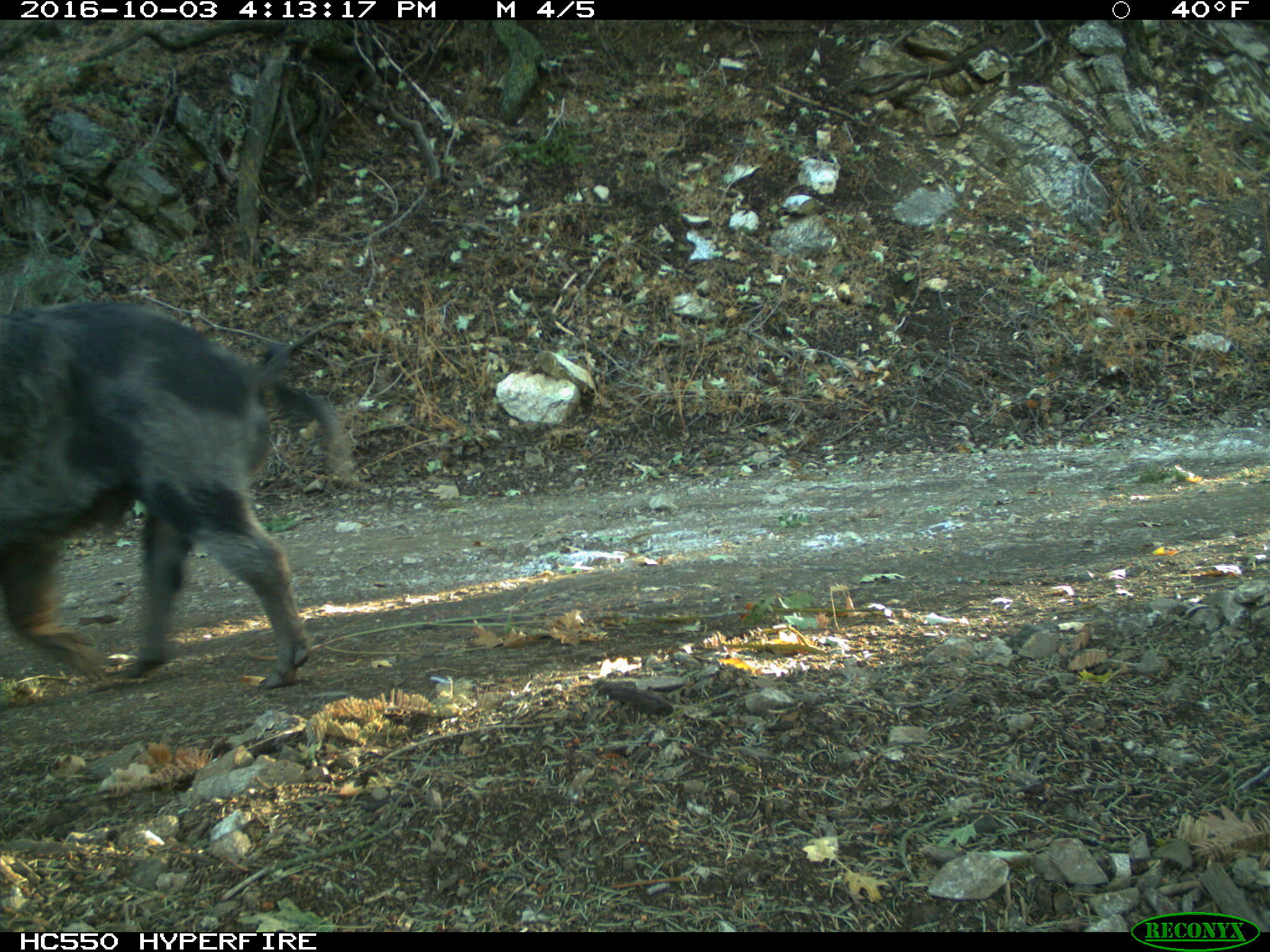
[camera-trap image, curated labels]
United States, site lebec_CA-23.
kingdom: Animalia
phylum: Chordata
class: Mammalia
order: Artiodactyla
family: Suidae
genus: Sus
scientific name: Sus scrofa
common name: wild boar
Sus scrofa (wild boar).